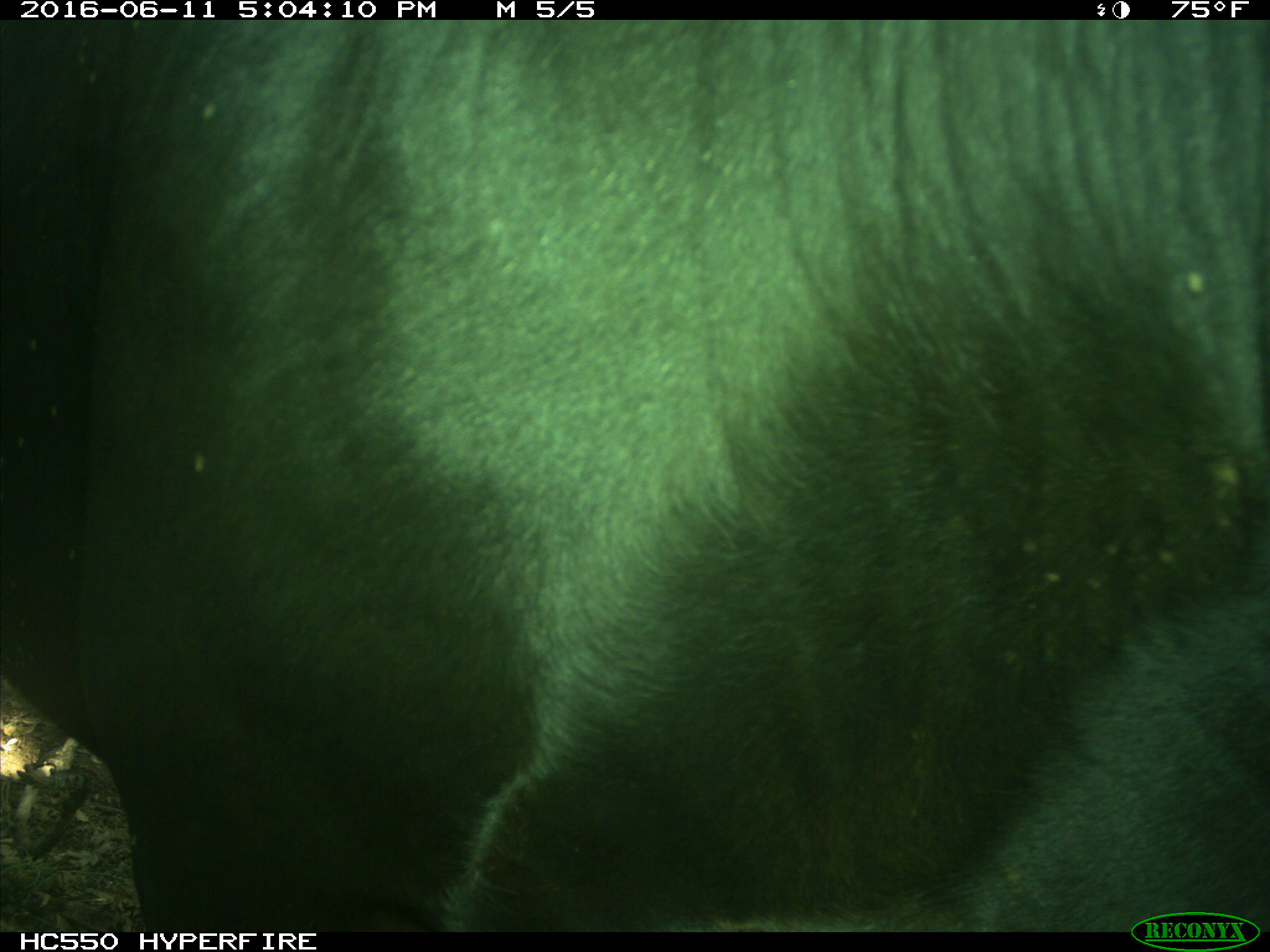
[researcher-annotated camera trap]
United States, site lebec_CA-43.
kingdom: Animalia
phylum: Chordata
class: Mammalia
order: Artiodactyla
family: Bovidae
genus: Bos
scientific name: Bos taurus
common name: domestic cow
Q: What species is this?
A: Bos taurus (domestic cow).